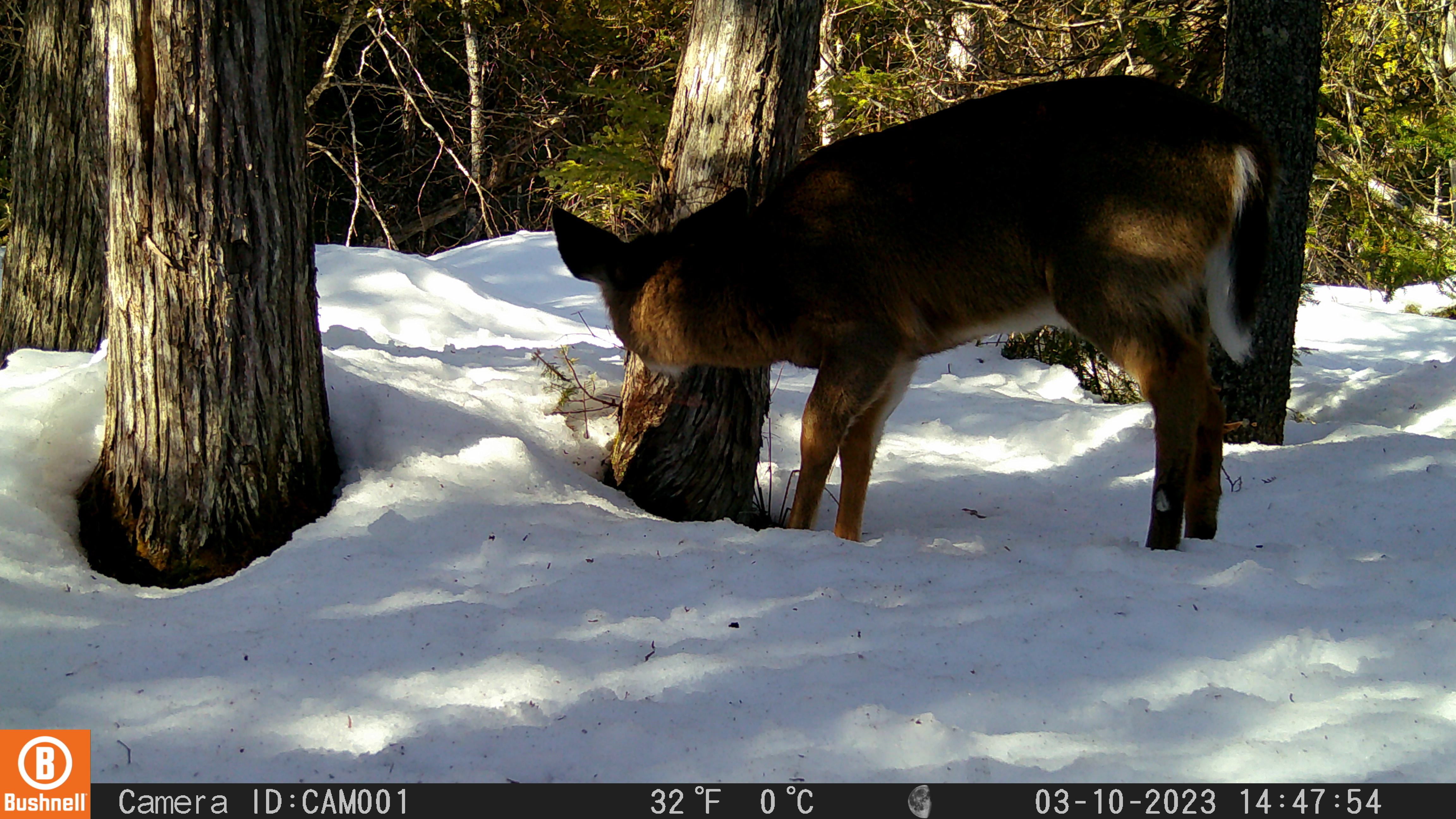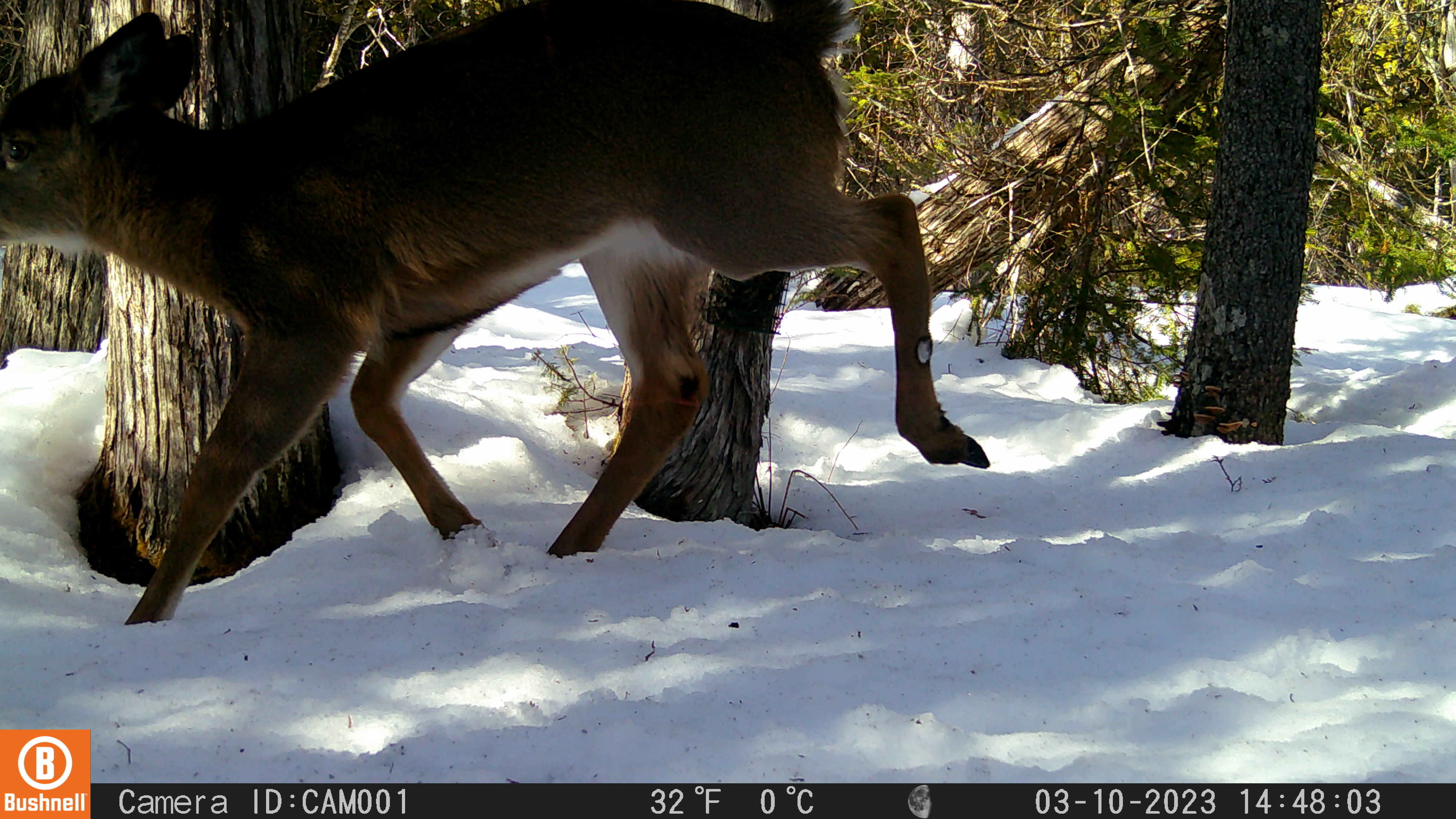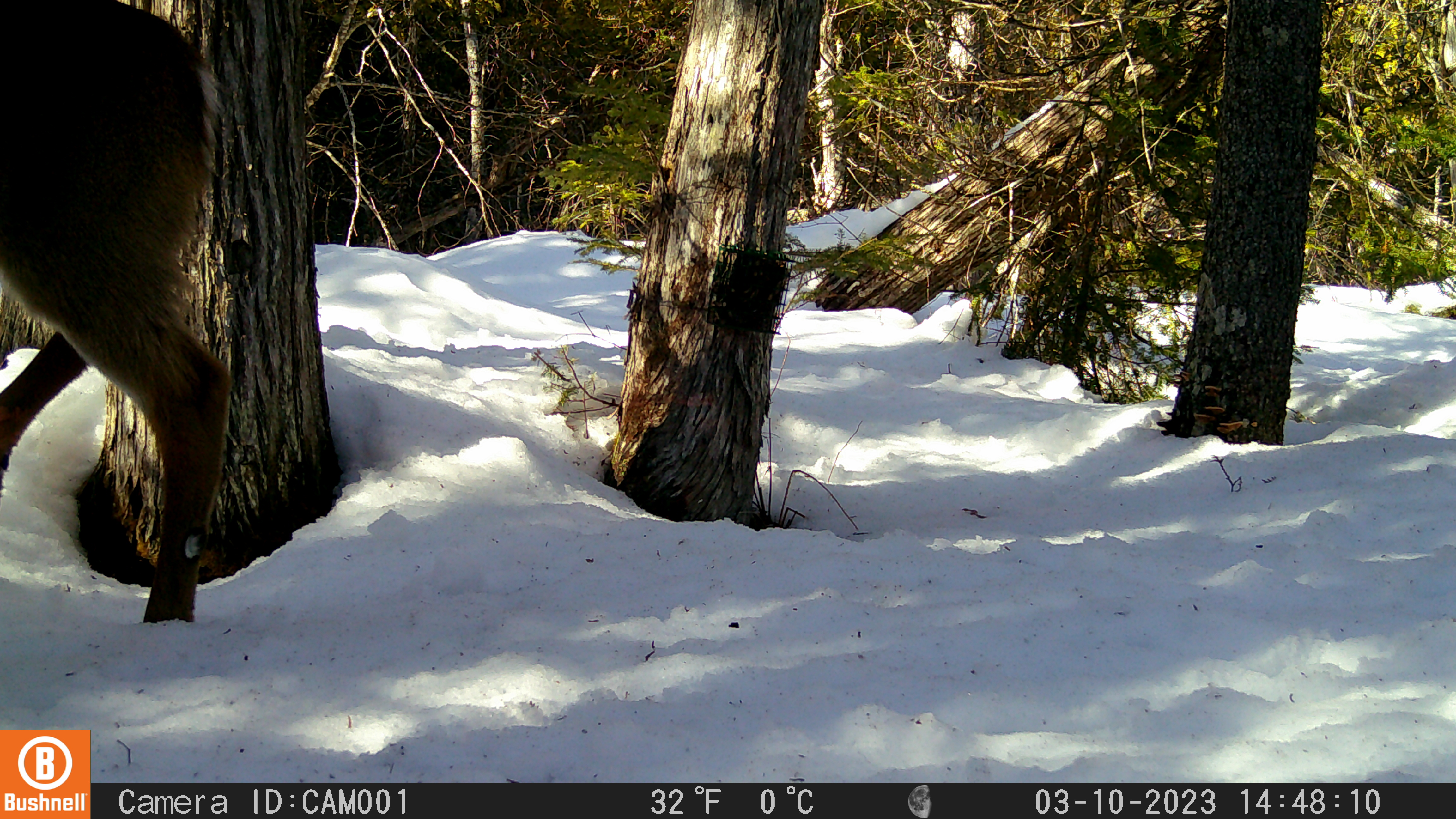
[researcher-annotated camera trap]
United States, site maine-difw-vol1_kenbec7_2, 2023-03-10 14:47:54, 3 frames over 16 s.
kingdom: Animalia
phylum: Chordata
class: Mammalia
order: Artiodactyla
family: Cervidae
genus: Odocoileus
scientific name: Odocoileus virginianus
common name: white-tailed deer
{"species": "white-tailed deer (Odocoileus virginianus)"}